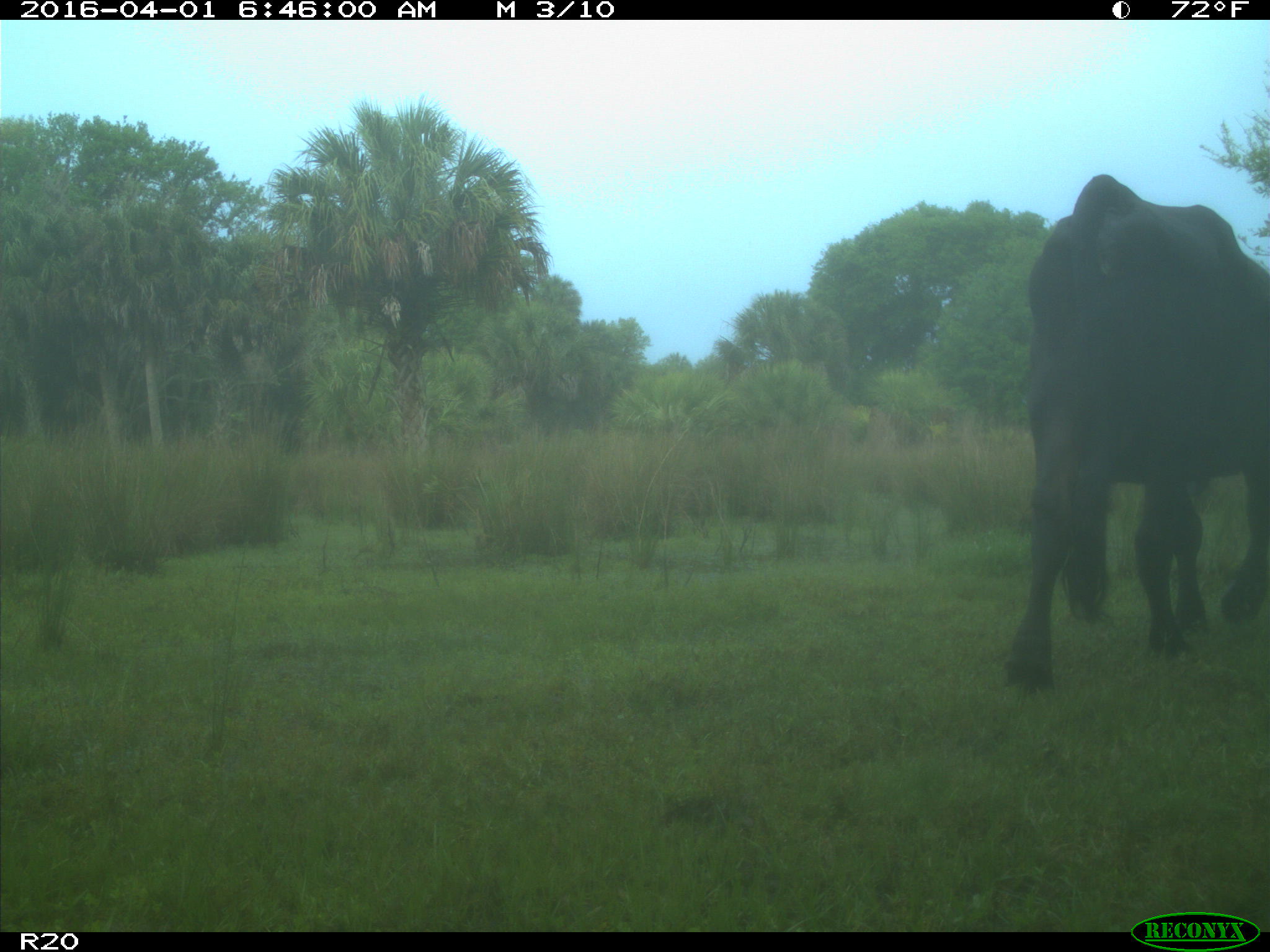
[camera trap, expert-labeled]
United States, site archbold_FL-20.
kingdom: Animalia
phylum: Chordata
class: Mammalia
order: Artiodactyla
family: Bovidae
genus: Bos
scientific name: Bos taurus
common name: domestic cow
Bos taurus (domestic cow).